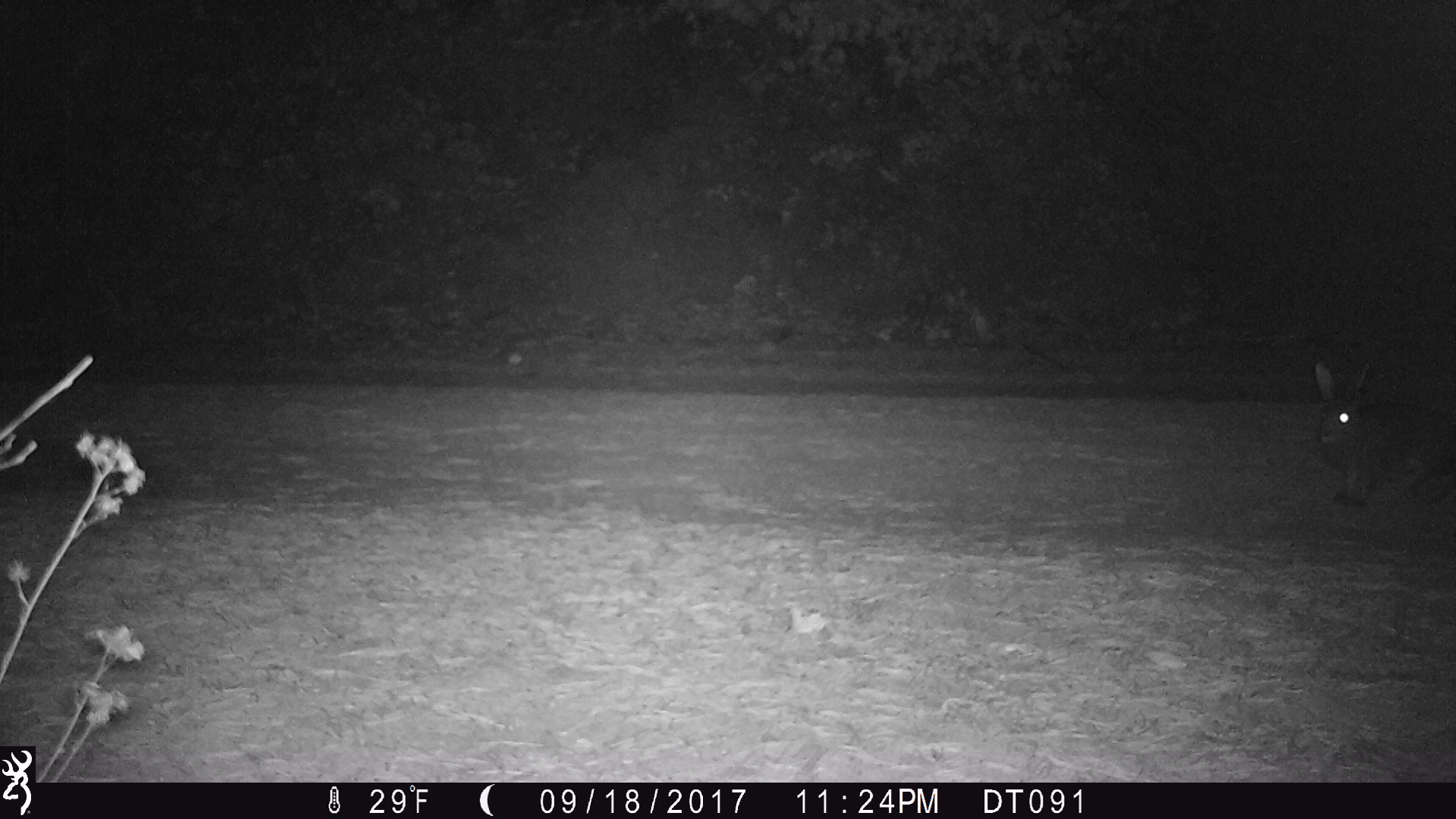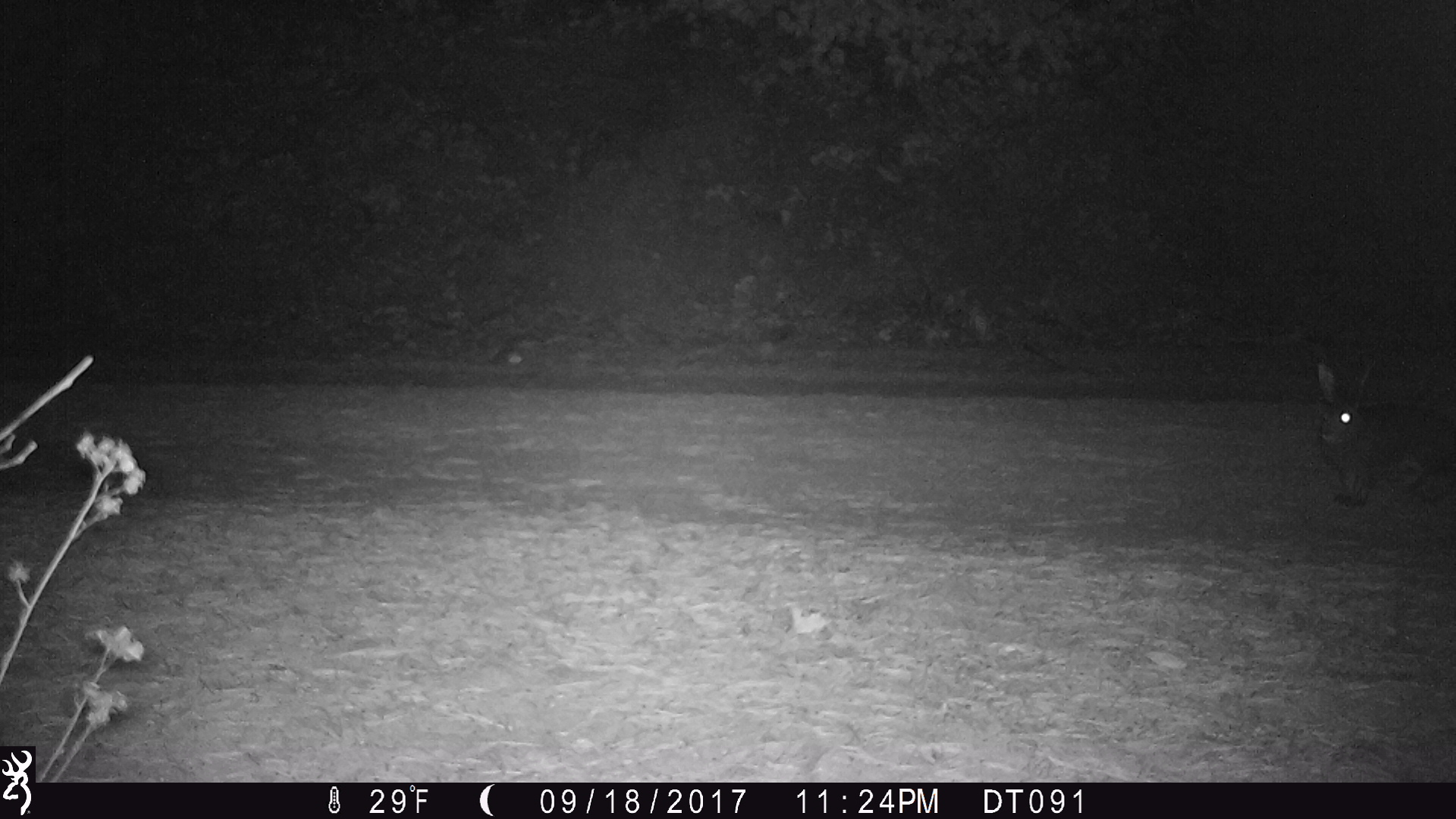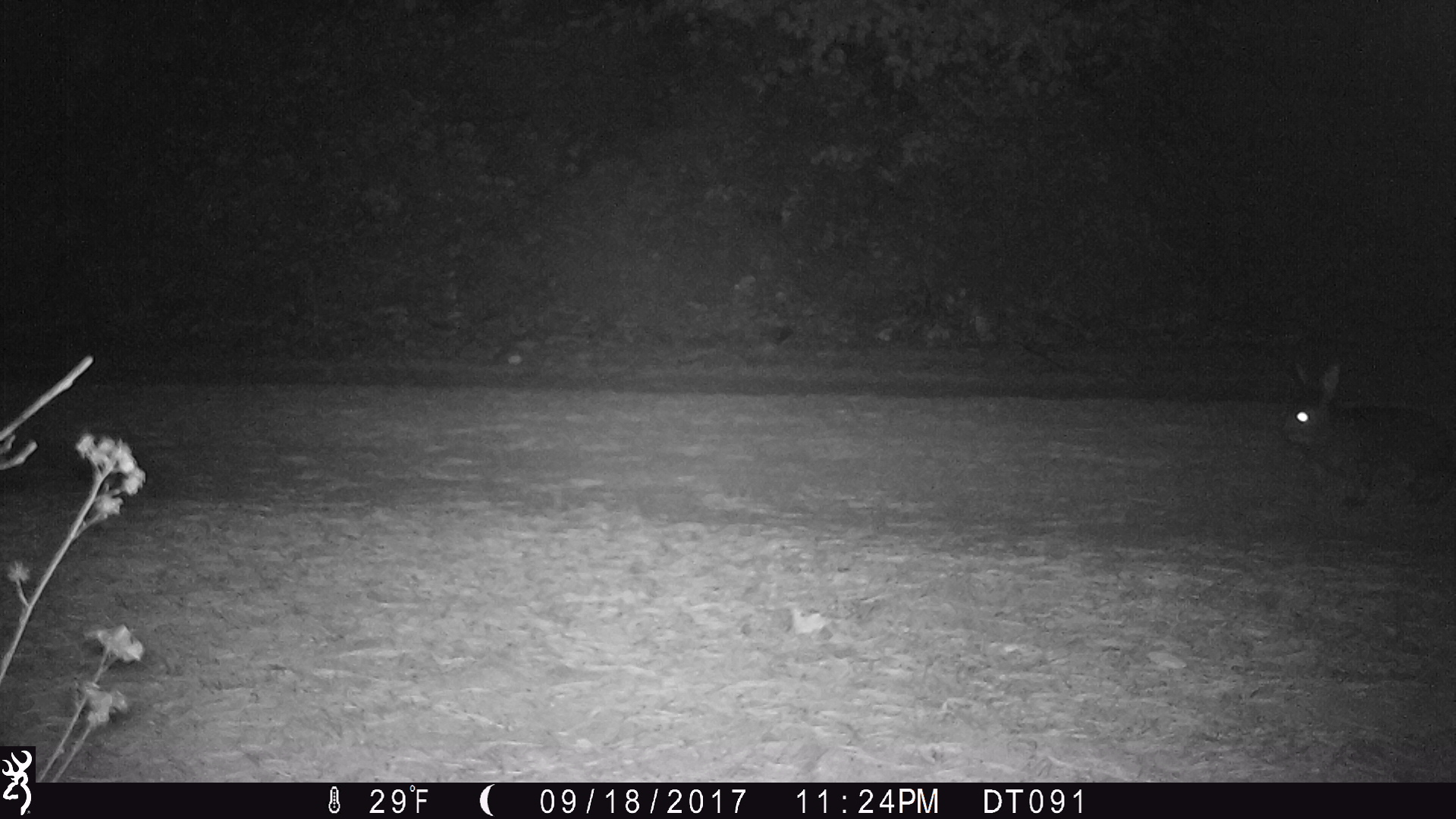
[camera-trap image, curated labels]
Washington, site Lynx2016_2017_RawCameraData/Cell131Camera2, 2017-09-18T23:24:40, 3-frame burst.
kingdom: Animalia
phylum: Chordata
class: Mammalia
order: Lagomorpha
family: Leporidae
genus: Lepus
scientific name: Lepus americanus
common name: snowshoe hare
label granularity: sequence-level